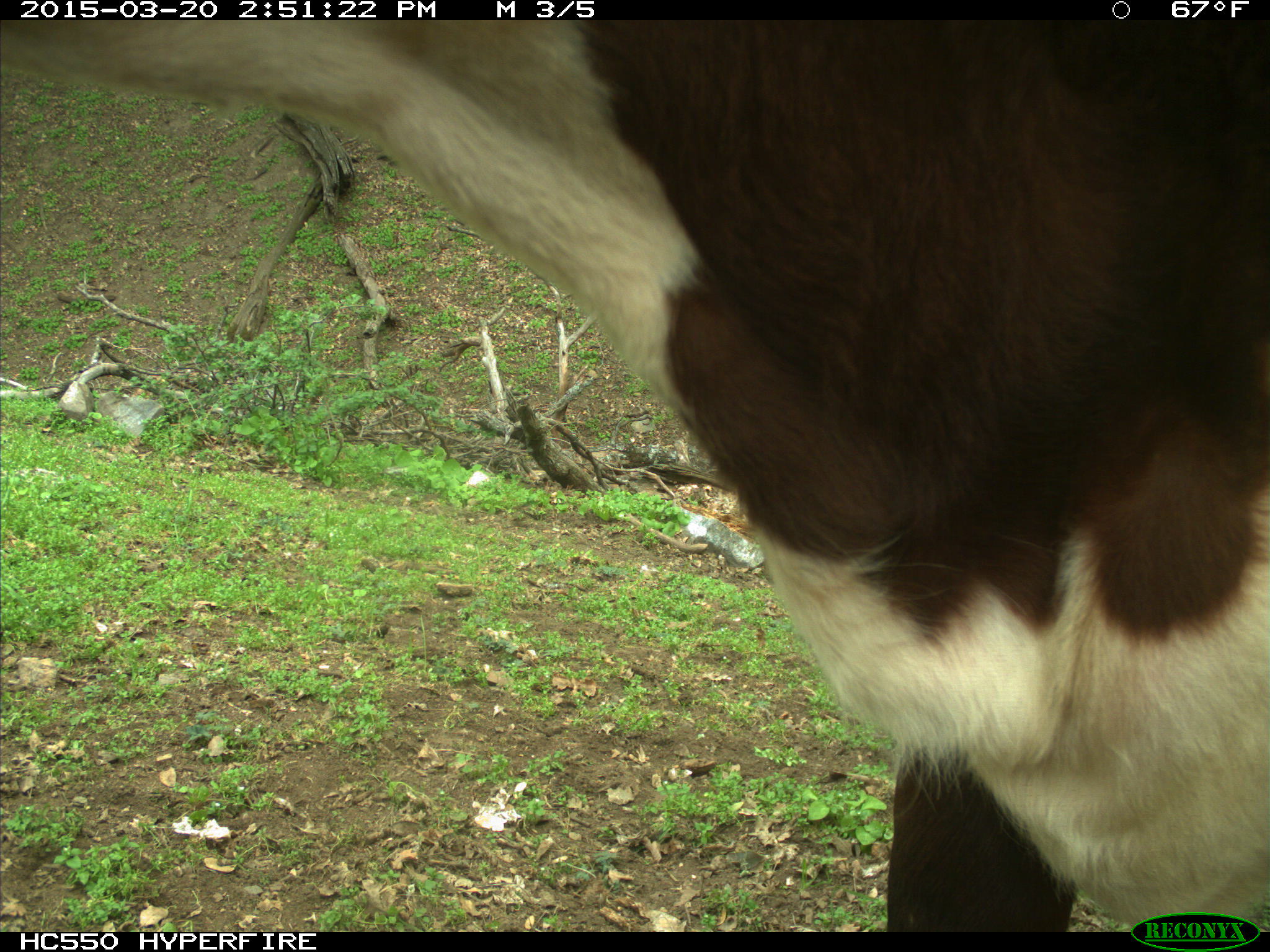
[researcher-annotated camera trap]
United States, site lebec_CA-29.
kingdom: Animalia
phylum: Chordata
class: Mammalia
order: Artiodactyla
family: Bovidae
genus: Bos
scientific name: Bos taurus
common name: domestic cow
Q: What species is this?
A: Bos taurus (domestic cow).